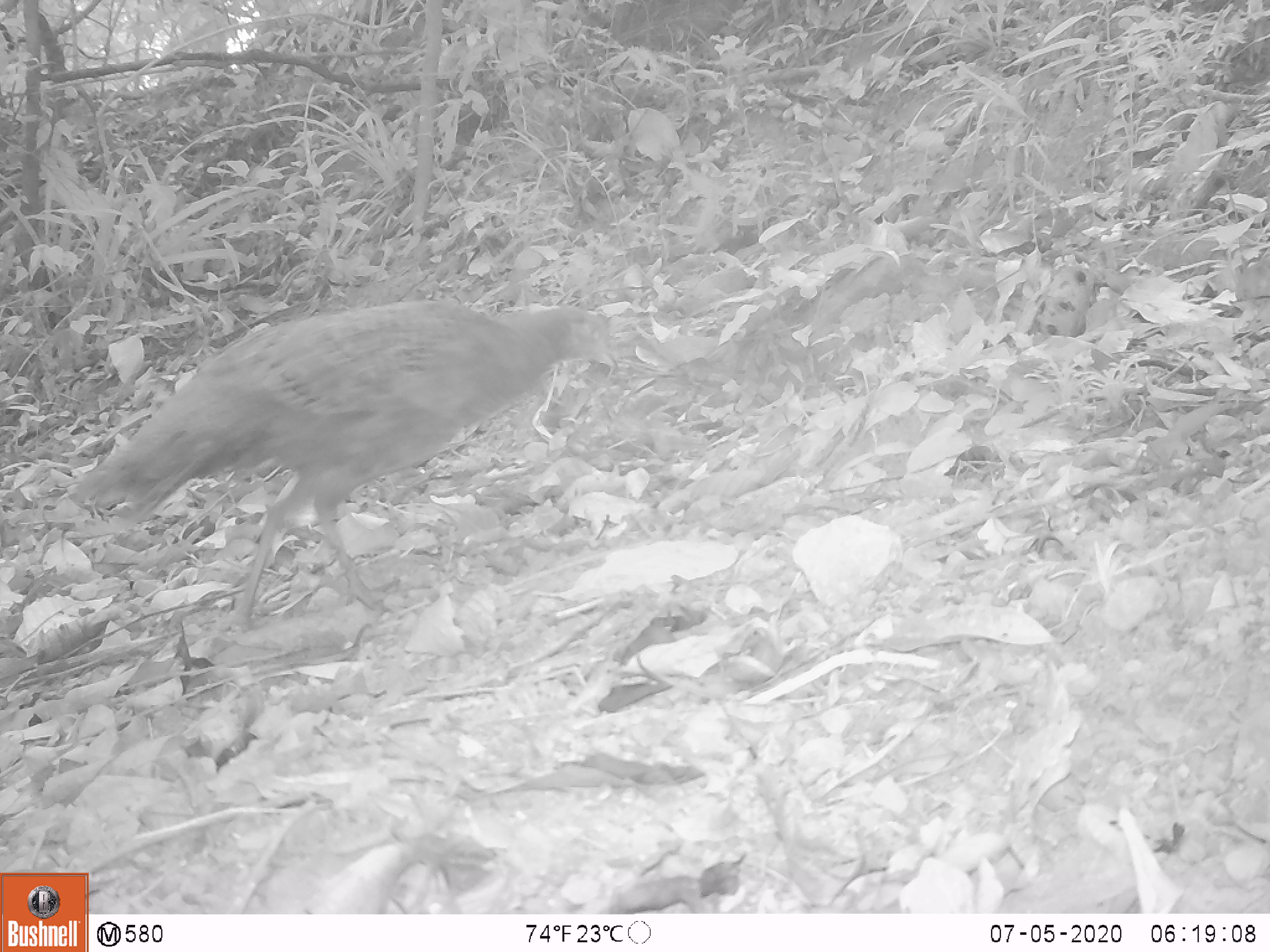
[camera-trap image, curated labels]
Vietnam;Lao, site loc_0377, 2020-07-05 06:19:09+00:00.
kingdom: Animalia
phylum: Chordata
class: Aves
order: Galliformes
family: Phasianidae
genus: Polyplectron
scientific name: Polyplectron bicalcaratum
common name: gray peacock-pheasant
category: grey peacock pheasant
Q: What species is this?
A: Grey peacock pheasant (gray peacock-pheasant) (Polyplectron bicalcaratum).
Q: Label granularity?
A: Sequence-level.